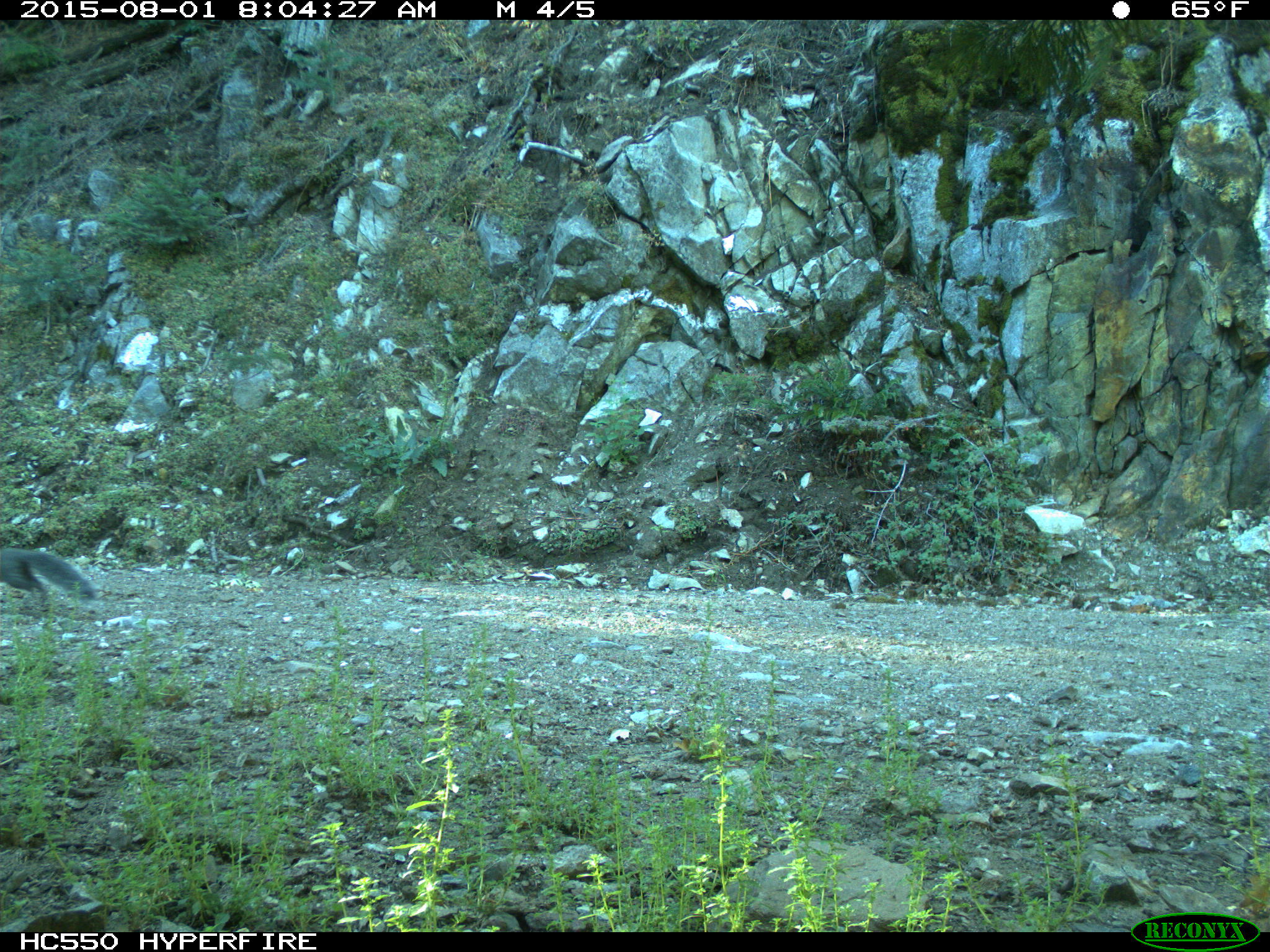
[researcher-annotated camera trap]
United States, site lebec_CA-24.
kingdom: Animalia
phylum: Chordata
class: Mammalia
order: Rodentia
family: Sciuridae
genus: Sciurus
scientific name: Sciurus carolinensis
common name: eastern gray squirrel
Sciurus carolinensis (eastern gray squirrel).